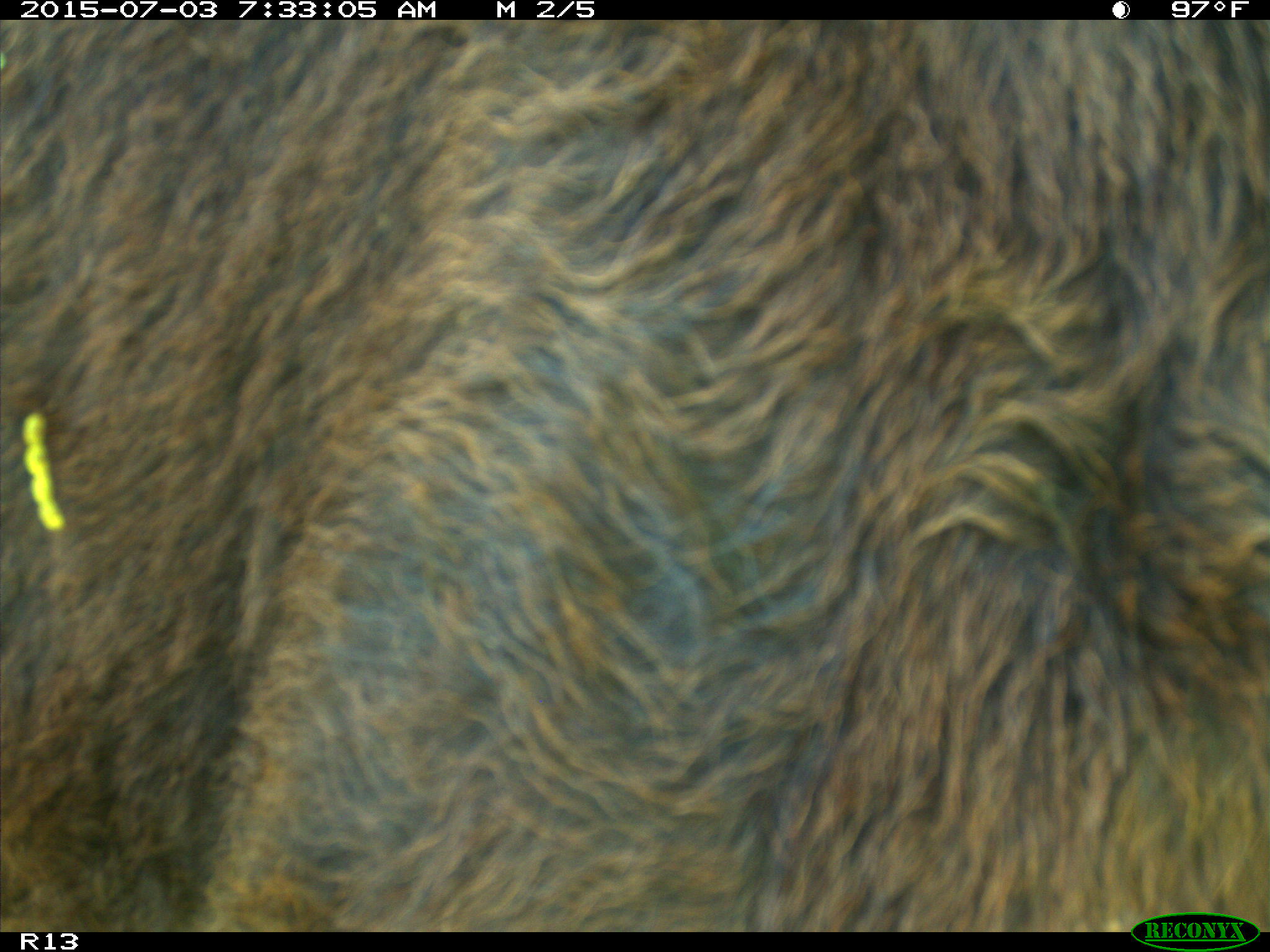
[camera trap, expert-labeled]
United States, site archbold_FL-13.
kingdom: Animalia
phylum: Chordata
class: Mammalia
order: Artiodactyla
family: Bovidae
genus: Bos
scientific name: Bos taurus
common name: domestic cow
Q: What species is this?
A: Bos taurus (domestic cow).